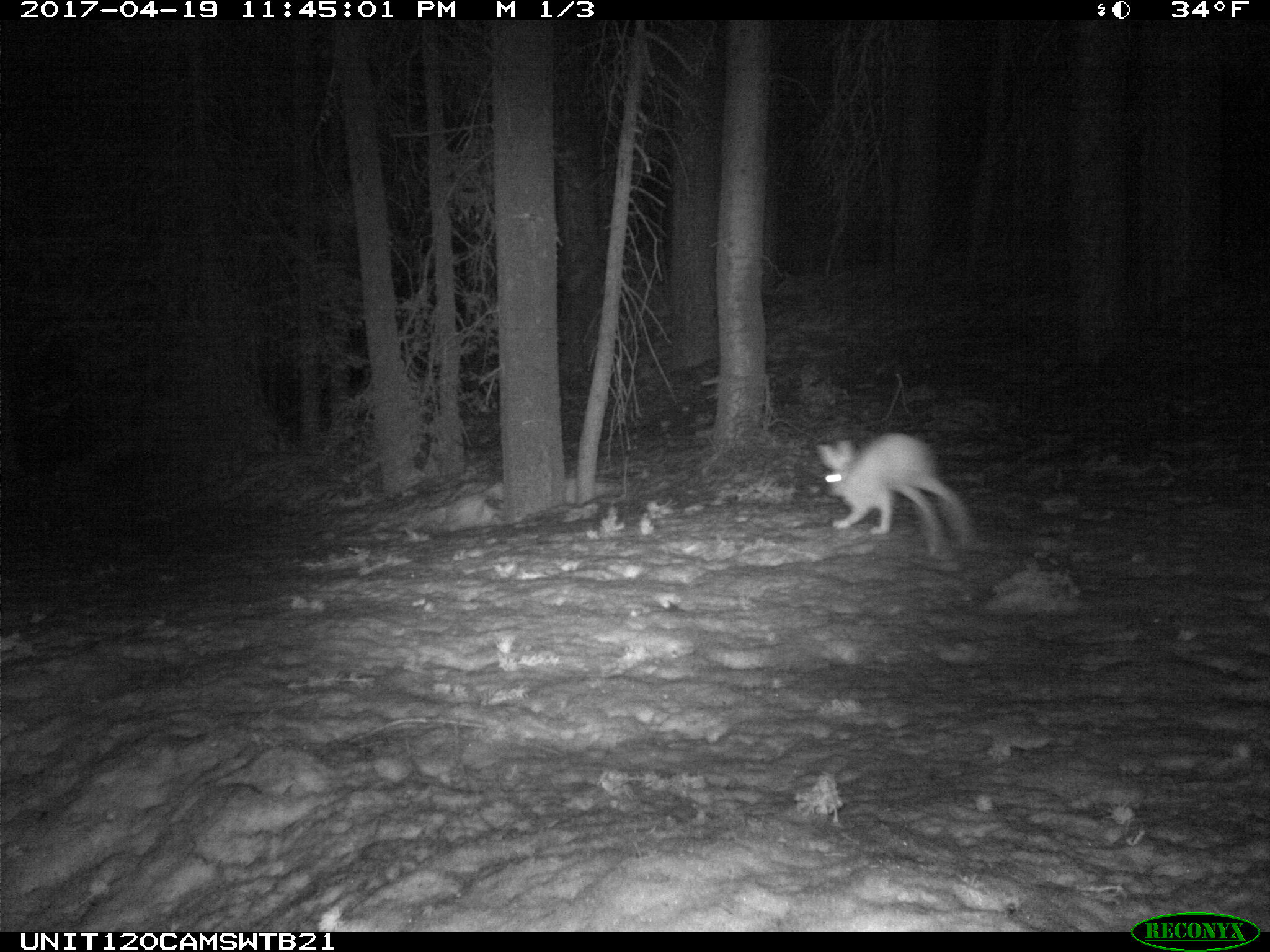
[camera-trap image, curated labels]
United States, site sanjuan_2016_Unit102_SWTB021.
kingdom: Animalia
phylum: Chordata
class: Mammalia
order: Lagomorpha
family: Leporidae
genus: Lepus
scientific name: Lepus americanus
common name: snowshoe hare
Lepus americanus (snowshoe hare).